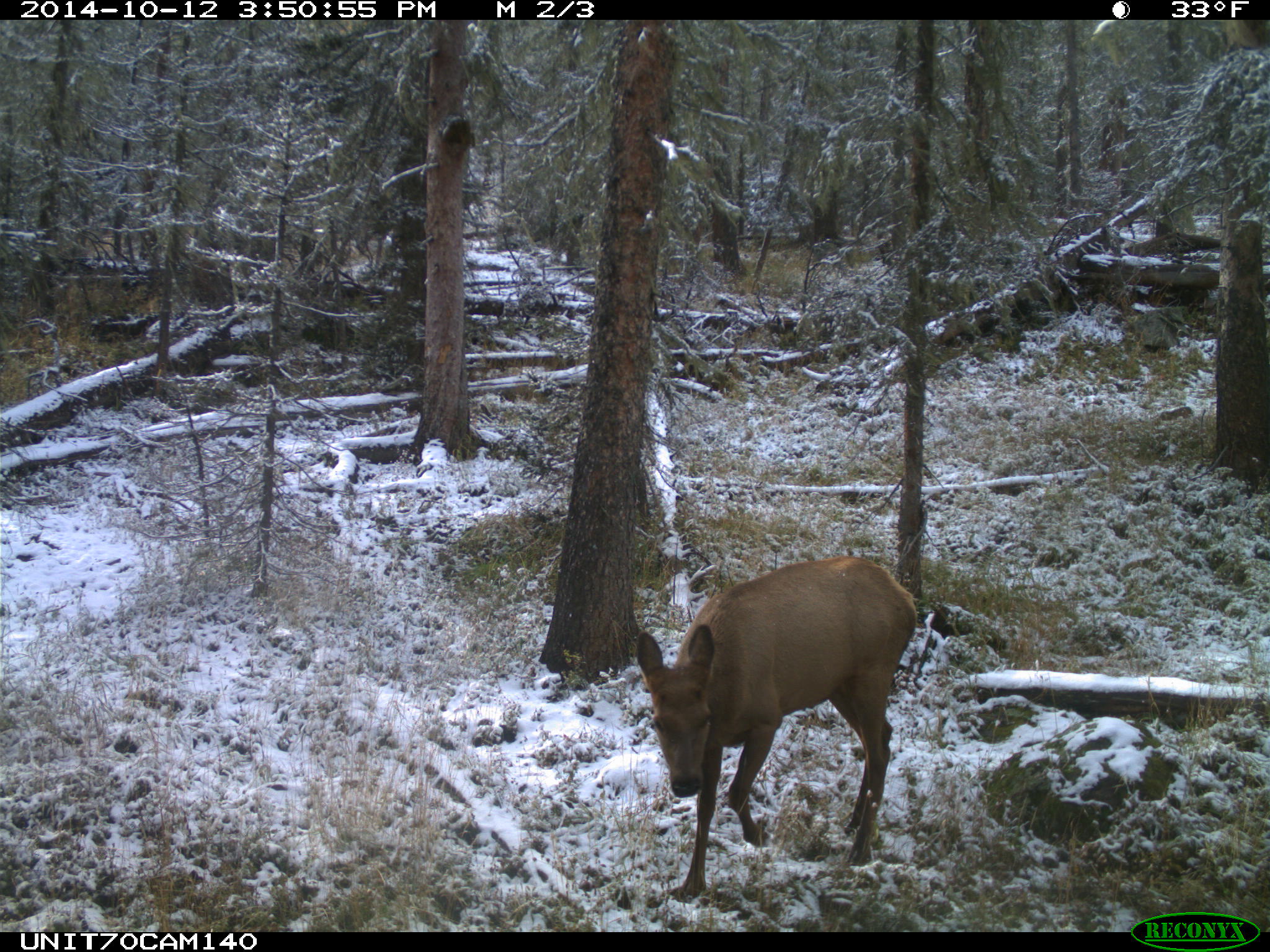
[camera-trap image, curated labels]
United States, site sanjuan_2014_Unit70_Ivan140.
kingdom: Animalia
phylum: Chordata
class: Mammalia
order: Artiodactyla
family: Cervidae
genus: Cervus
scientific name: Cervus elaphus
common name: red deer